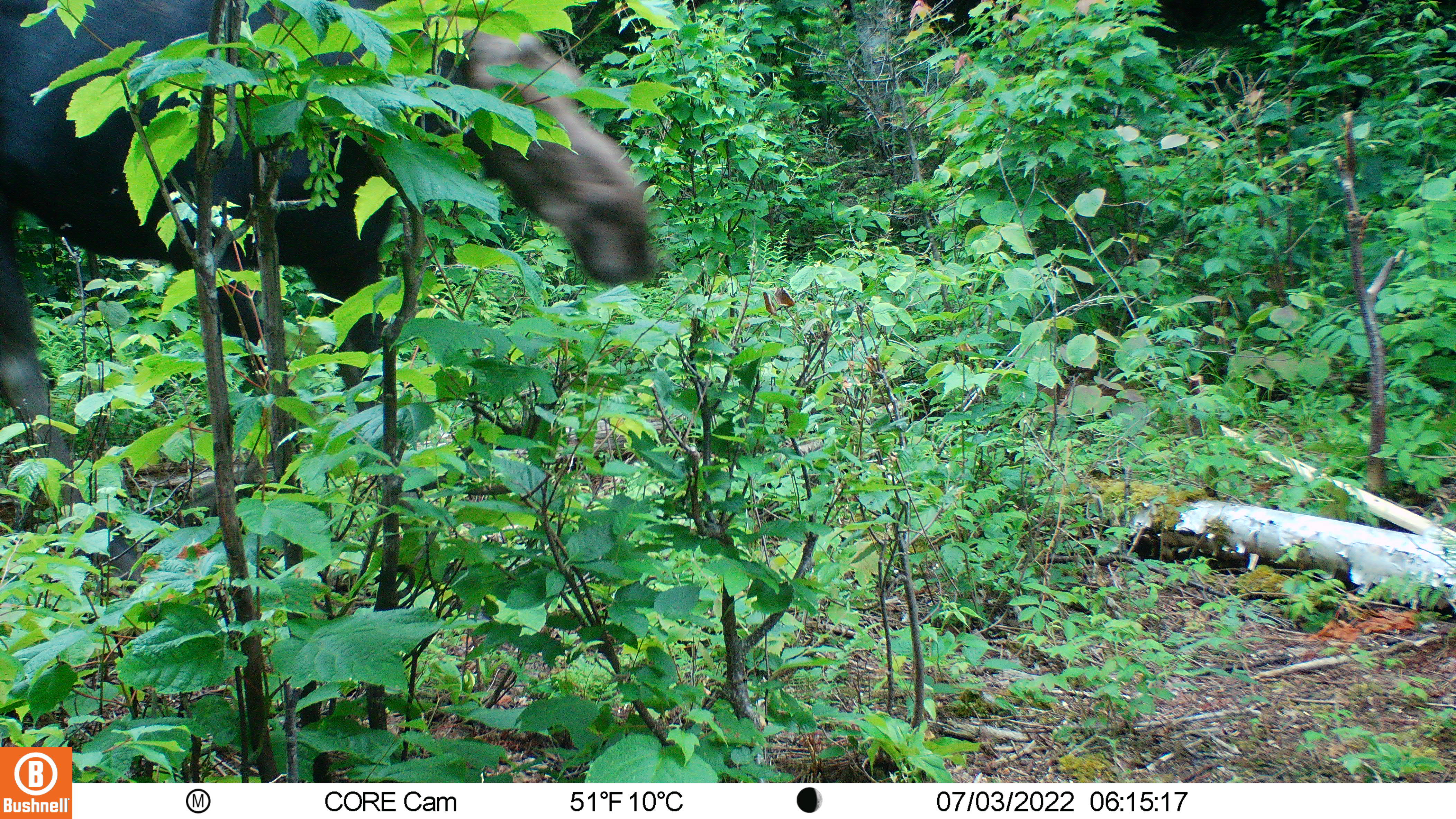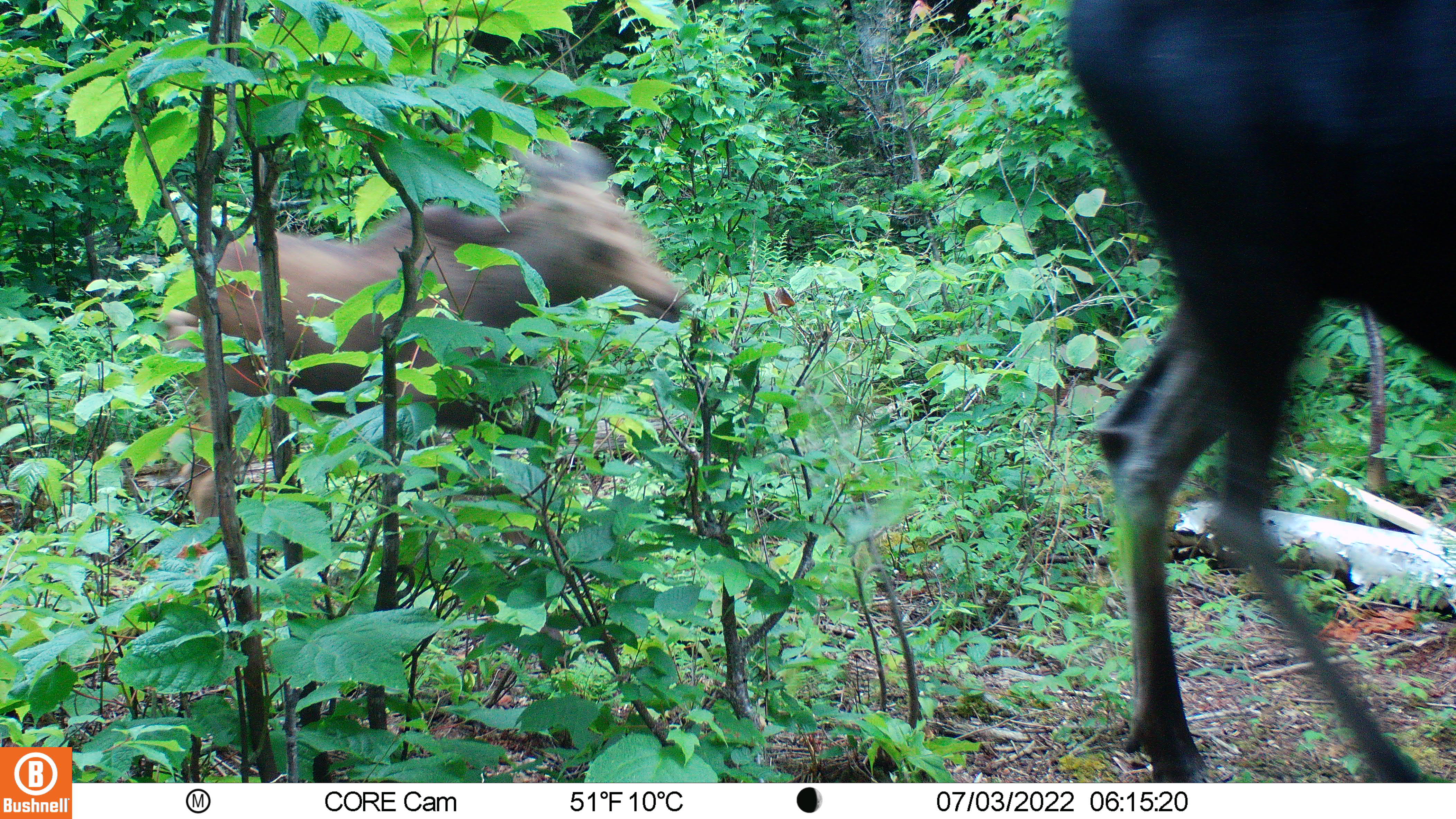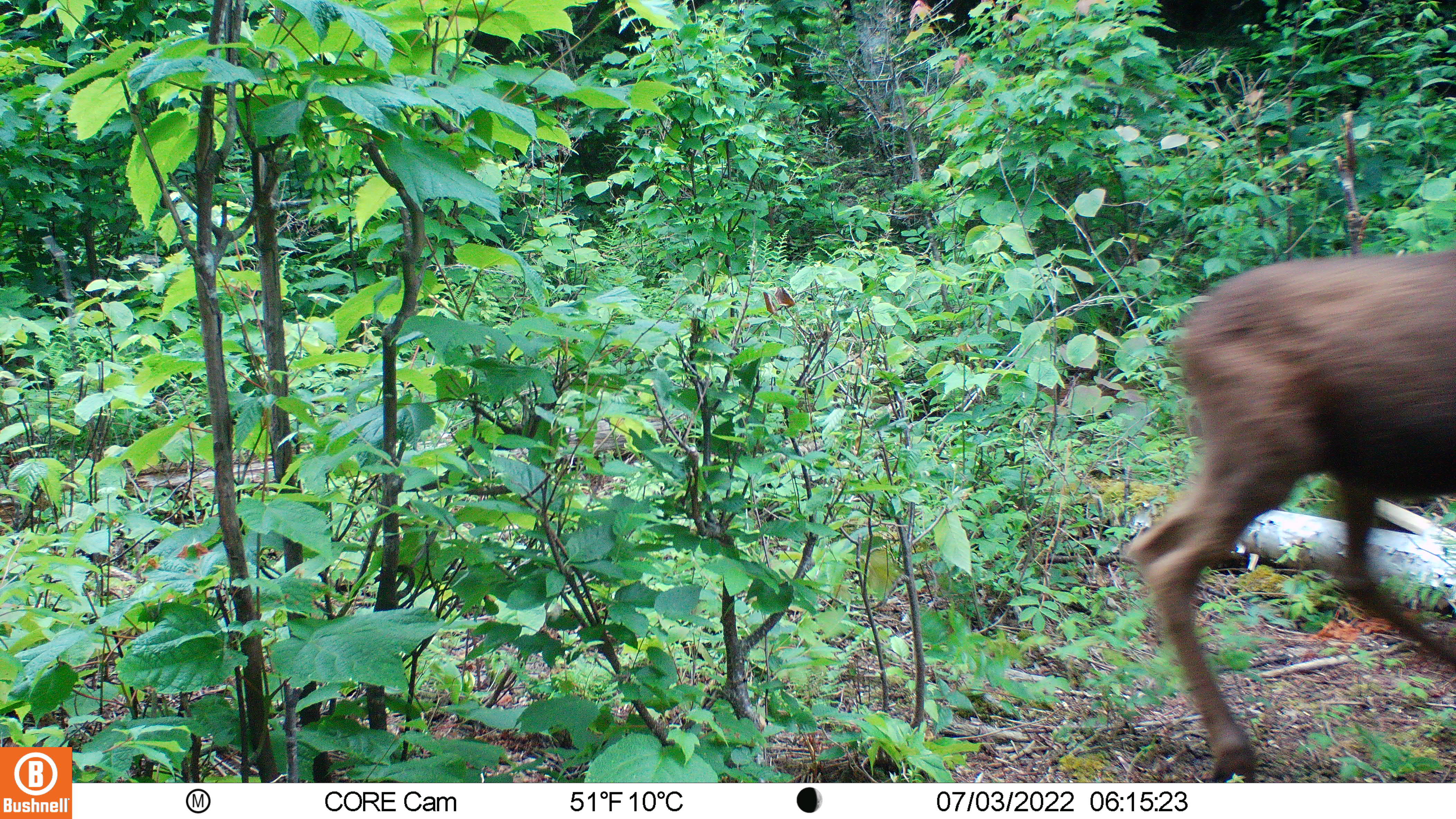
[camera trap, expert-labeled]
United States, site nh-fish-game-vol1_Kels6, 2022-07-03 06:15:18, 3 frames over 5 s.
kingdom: Animalia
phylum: Chordata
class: Mammalia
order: Artiodactyla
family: Cervidae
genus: Alces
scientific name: Alces alces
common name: moose